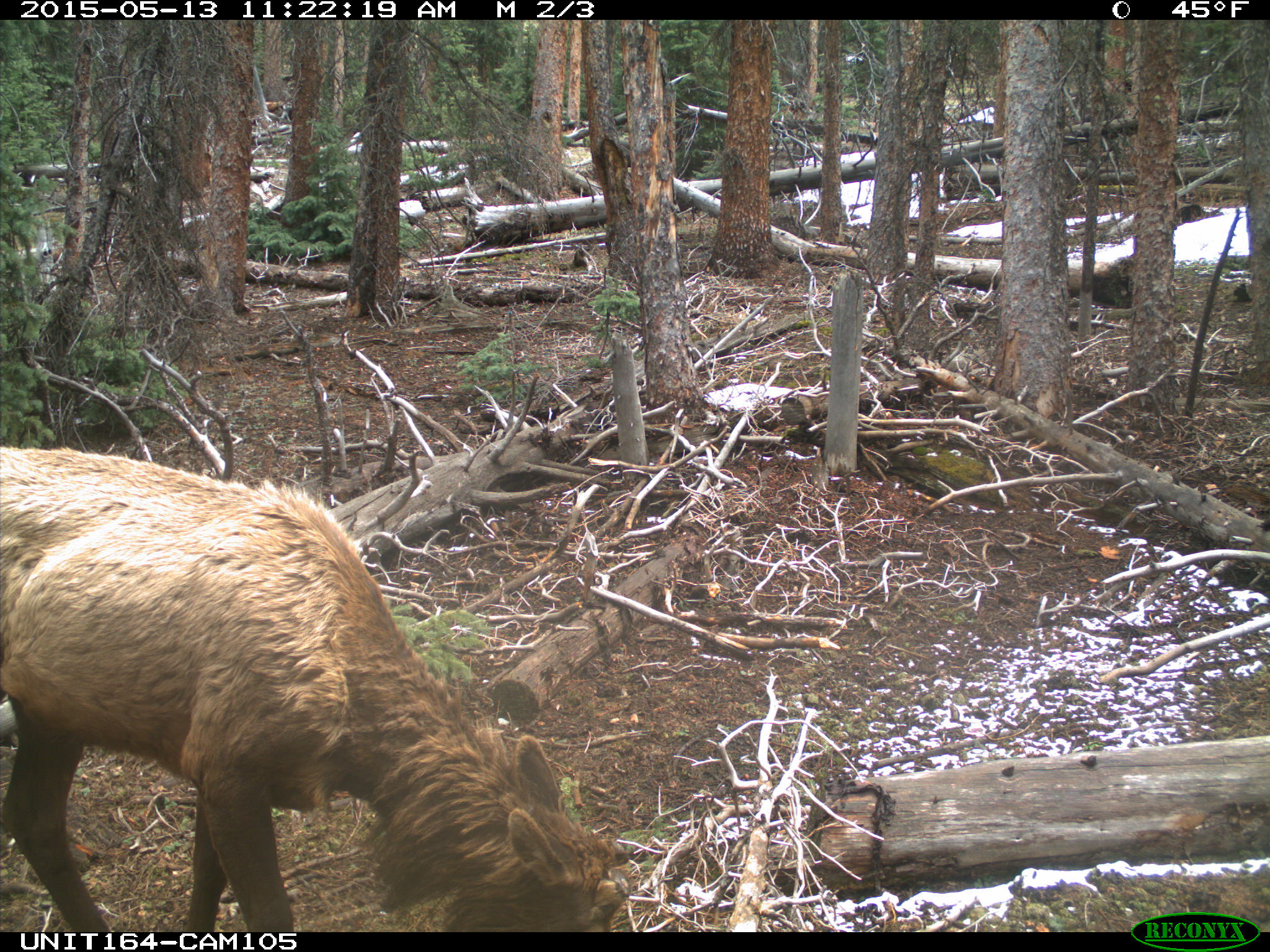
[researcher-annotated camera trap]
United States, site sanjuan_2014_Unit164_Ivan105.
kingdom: Animalia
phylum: Chordata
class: Mammalia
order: Artiodactyla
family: Cervidae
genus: Cervus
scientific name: Cervus elaphus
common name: red deer